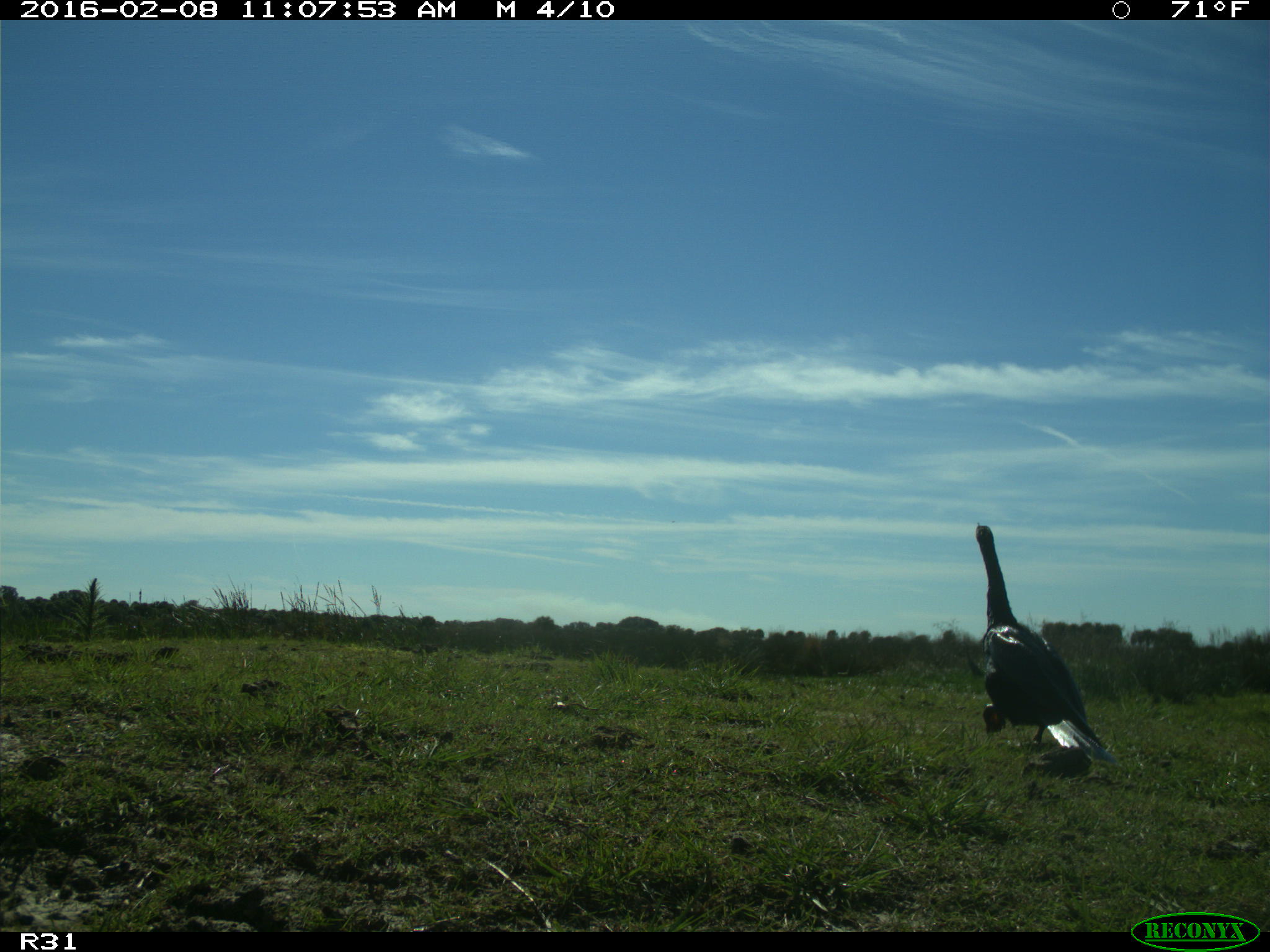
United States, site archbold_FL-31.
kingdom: Animalia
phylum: Chordata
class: Aves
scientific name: Aves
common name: birds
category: unidentified bird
Unidentified bird (birds) (Aves).